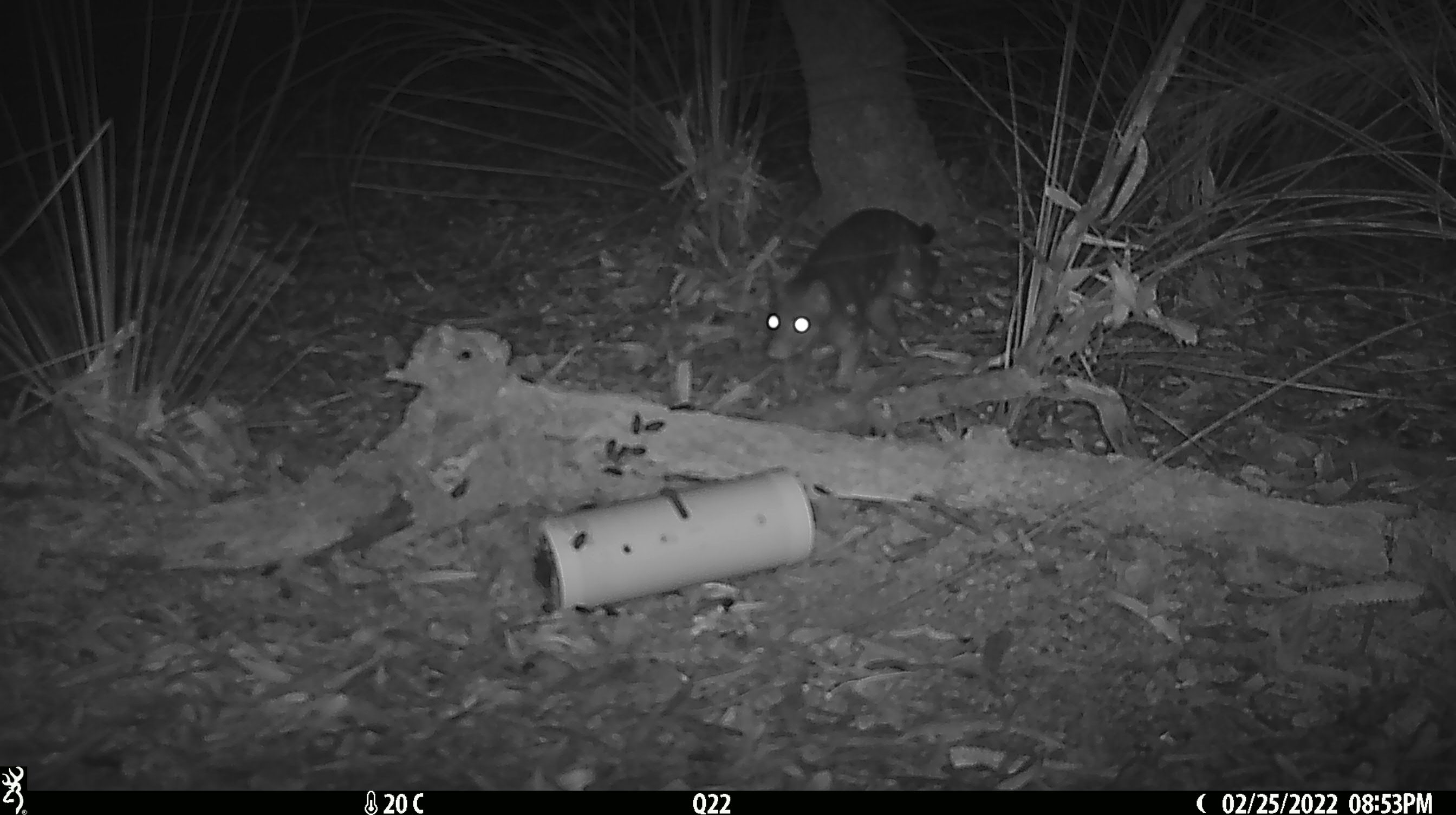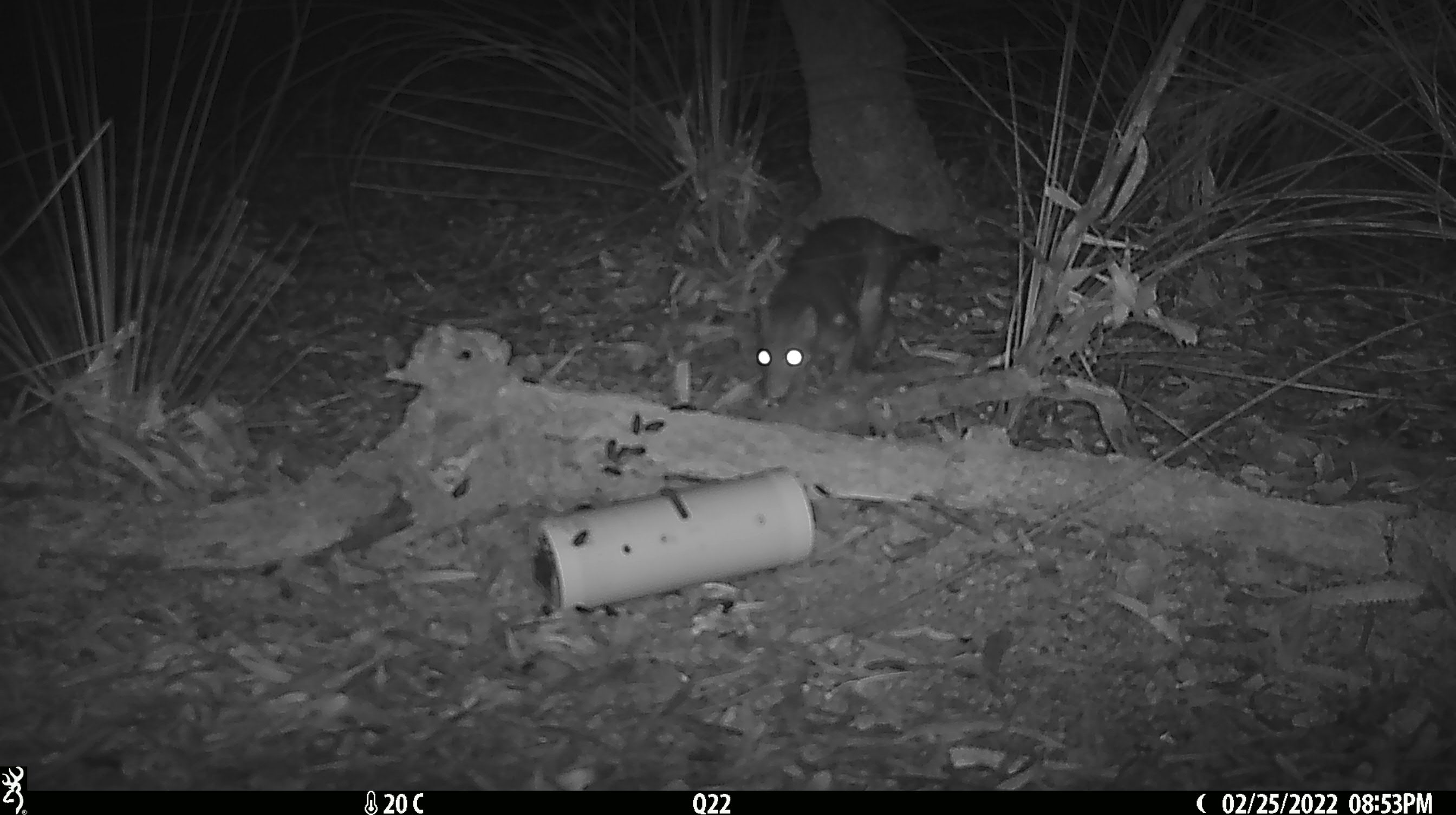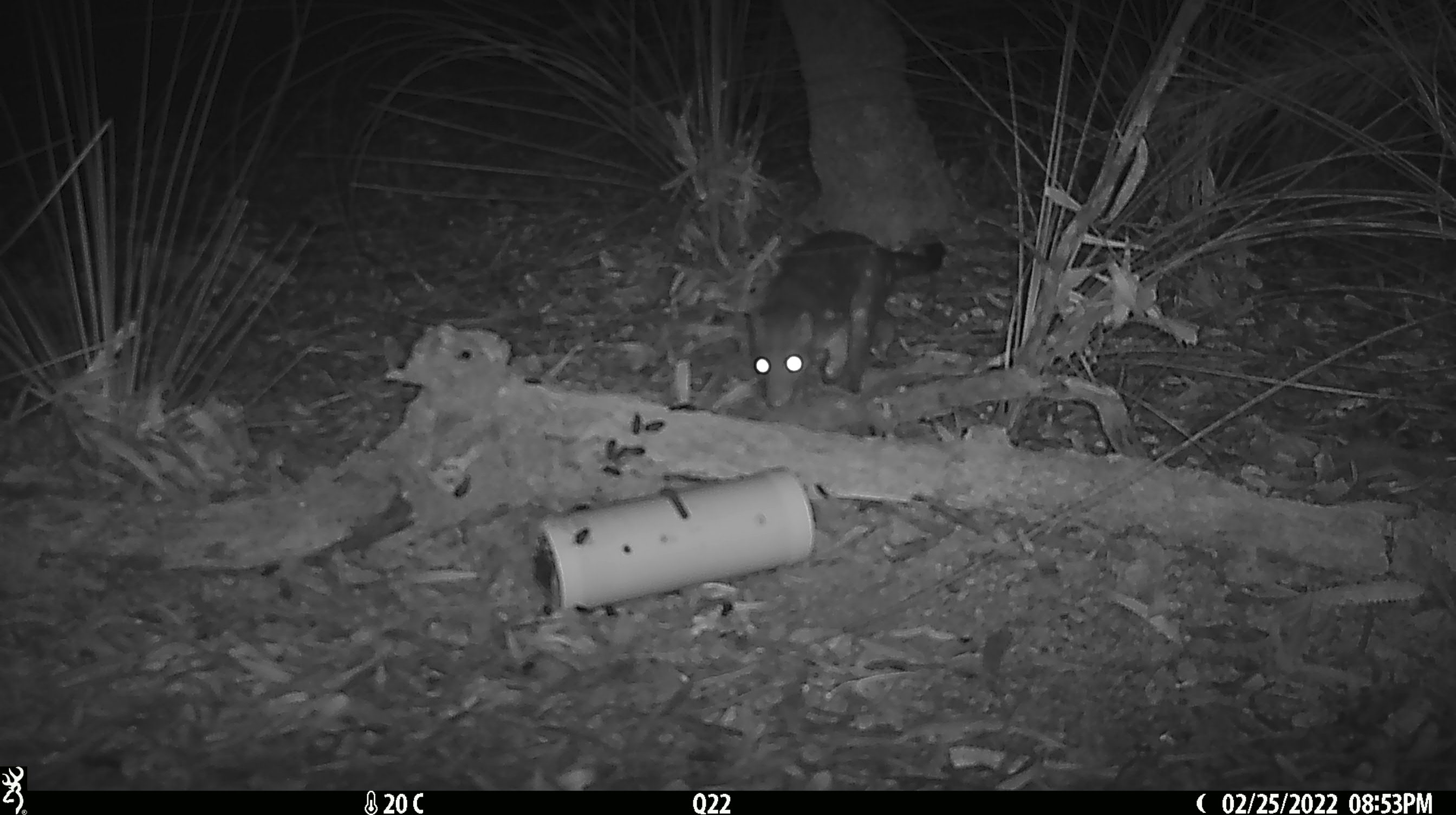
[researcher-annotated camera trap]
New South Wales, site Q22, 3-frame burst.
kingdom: Animalia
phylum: Chordata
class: Mammalia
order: Dasyuromorphia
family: Dasyuridae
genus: Dasyurus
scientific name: Dasyurus maculatus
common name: spotted-tailed quoll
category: quoll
Quoll (spotted-tailed quoll) (Dasyurus maculatus).